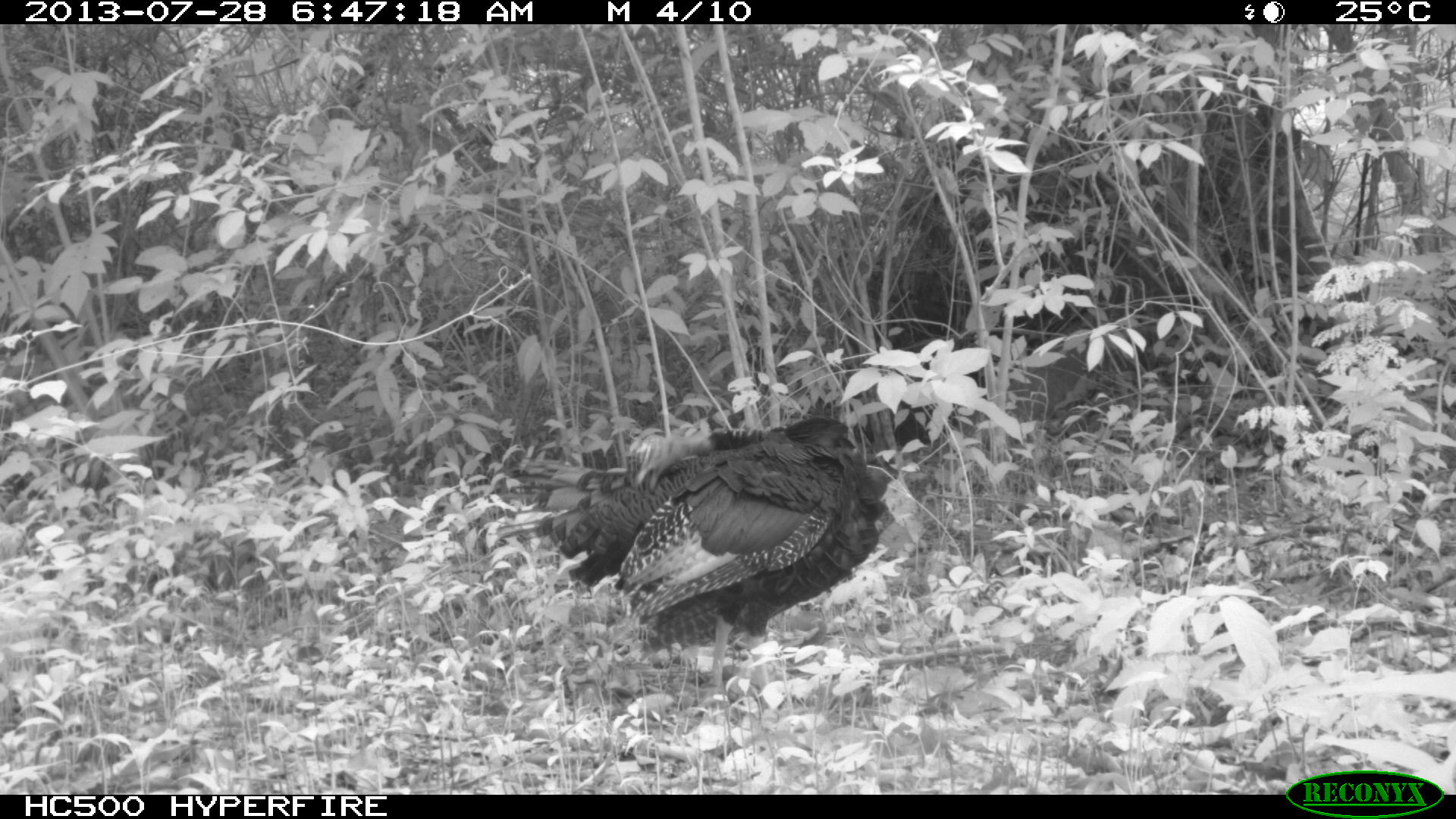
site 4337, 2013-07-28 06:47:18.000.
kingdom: Animalia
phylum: Chordata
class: Aves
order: Galliformes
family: Phasianidae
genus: Meleagris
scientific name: Meleagris ocellata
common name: ocellated turkey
Meleagris ocellata (ocellated turkey), count 1.